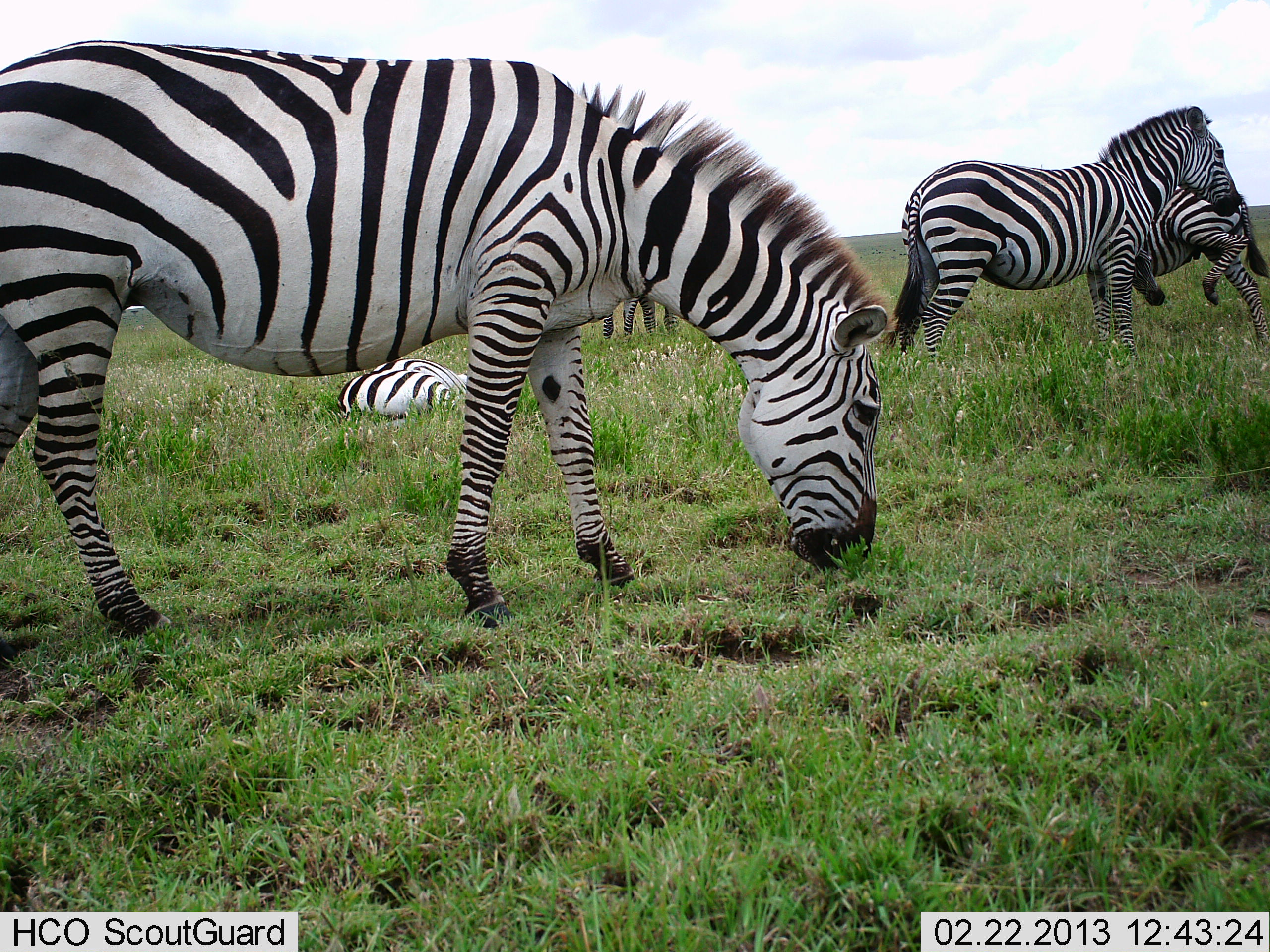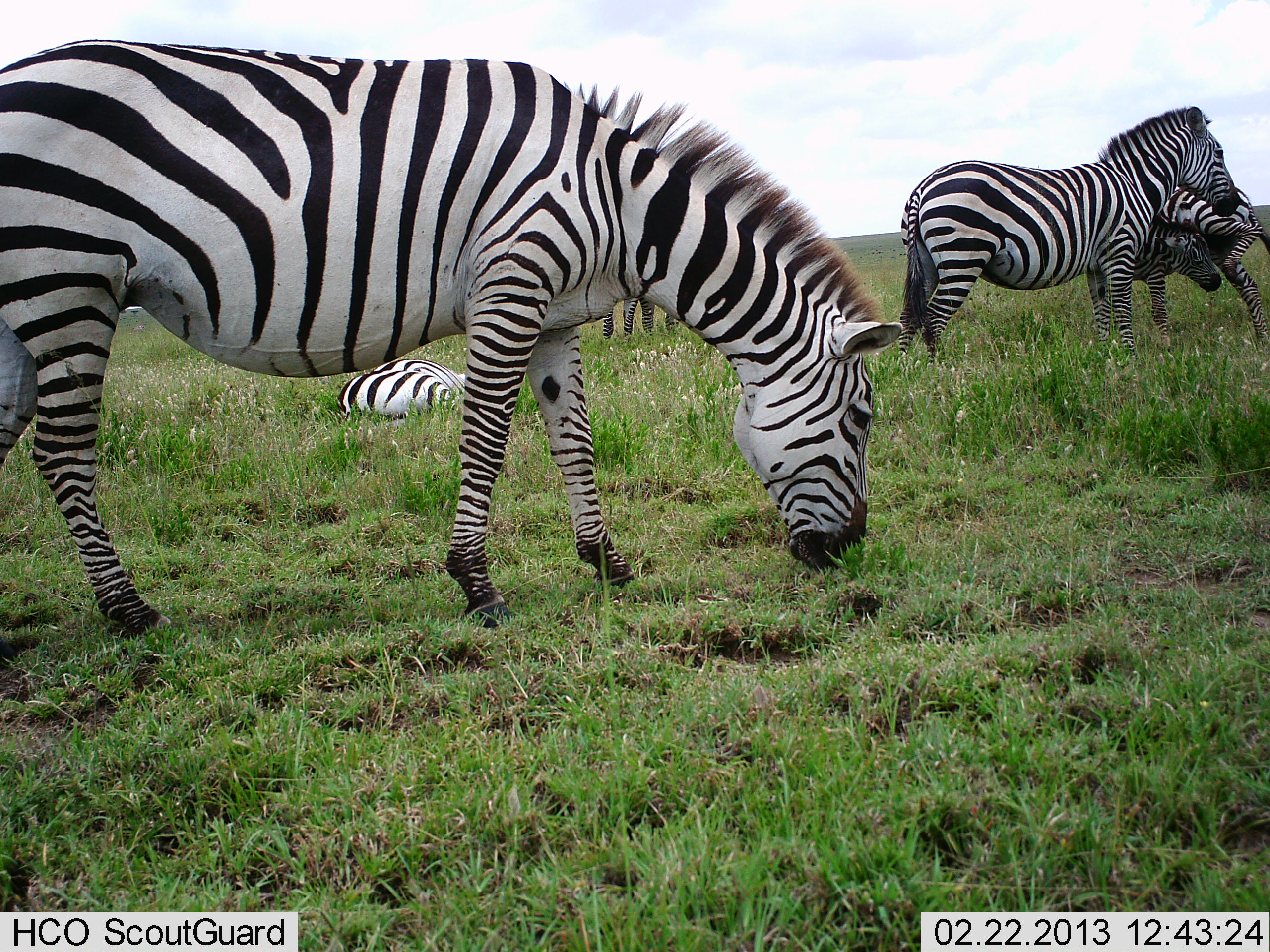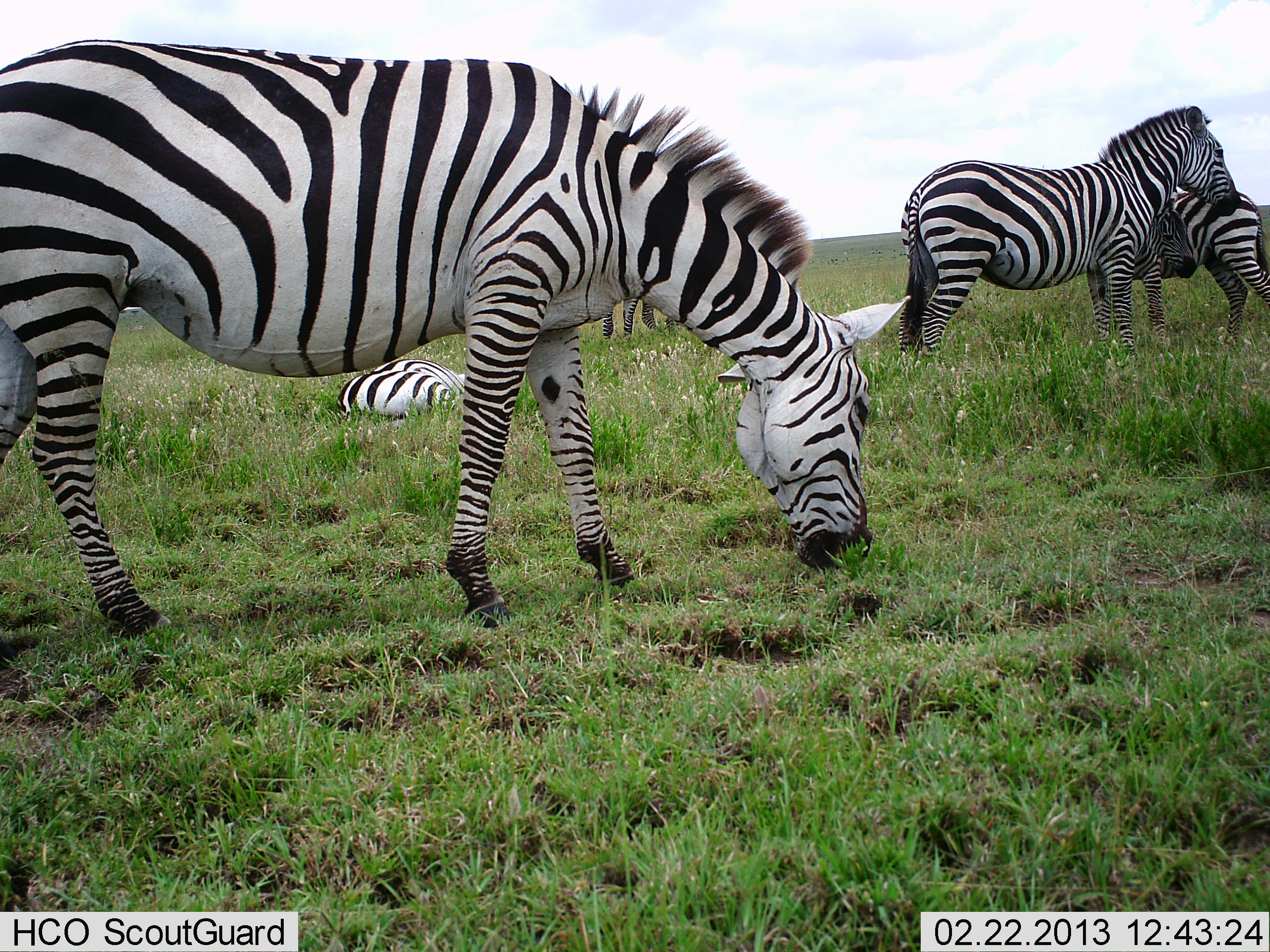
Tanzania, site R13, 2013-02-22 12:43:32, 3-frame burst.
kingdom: Animalia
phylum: Chordata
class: Mammalia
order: Perissodactyla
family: Equidae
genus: Equus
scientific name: Equus quagga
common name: plains zebra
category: zebra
Zebra (plains zebra) (Equus quagga), count 5. Behavior (volunteer vote fractions): standing 75%, resting 90%, moving 7%, interacting 17%. Young present (vote fraction): 20%. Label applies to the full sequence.